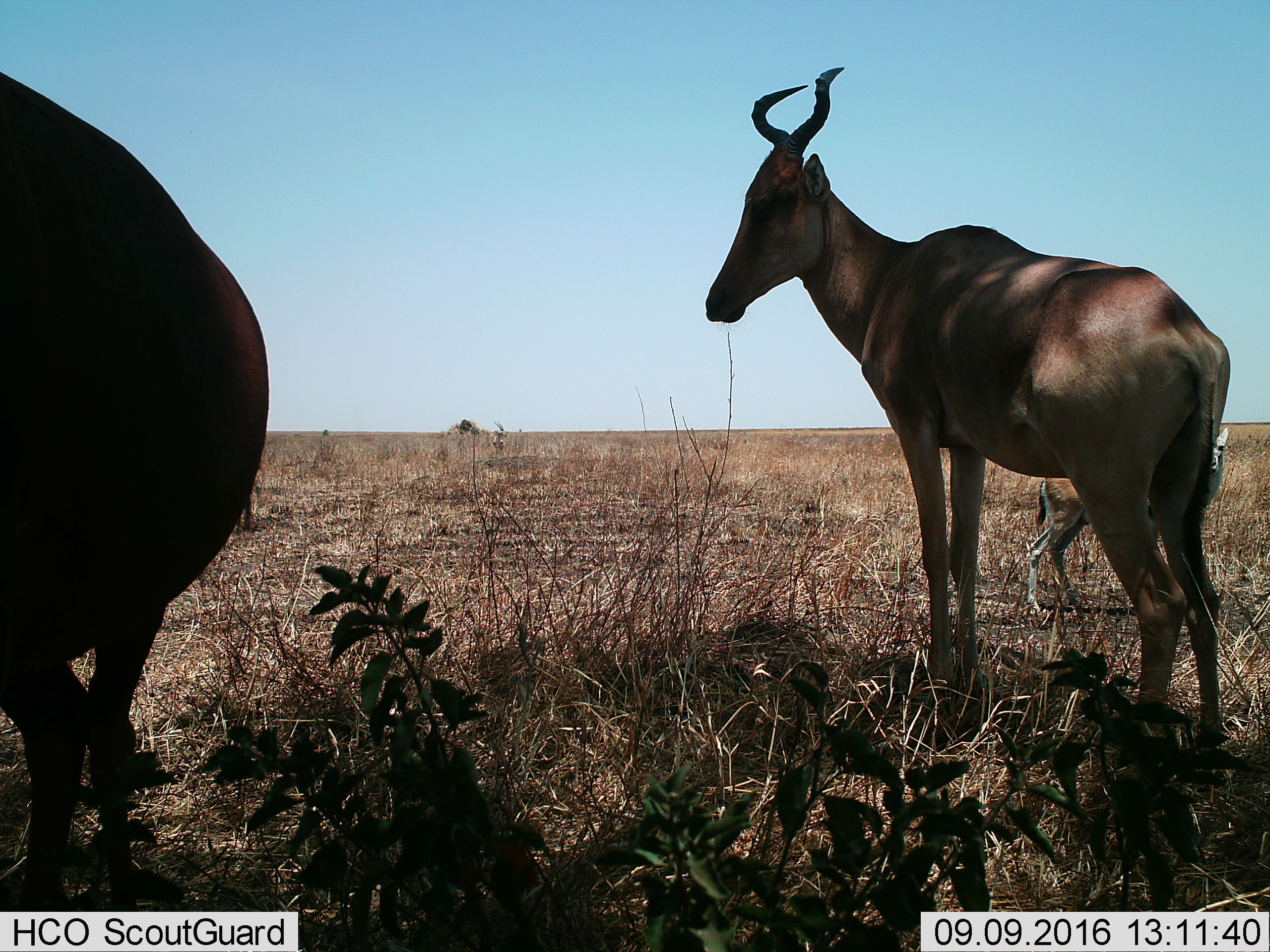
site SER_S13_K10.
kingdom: Animalia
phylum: Chordata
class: Mammalia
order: Artiodactyla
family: Bovidae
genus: Eudorcas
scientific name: Eudorcas thomsonii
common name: thomson's gazelle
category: gazellethomsons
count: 2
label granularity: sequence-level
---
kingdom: Animalia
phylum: Chordata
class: Mammalia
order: Artiodactyla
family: Bovidae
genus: Alcelaphus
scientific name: Alcelaphus buselaphus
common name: hartebeest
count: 2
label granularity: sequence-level